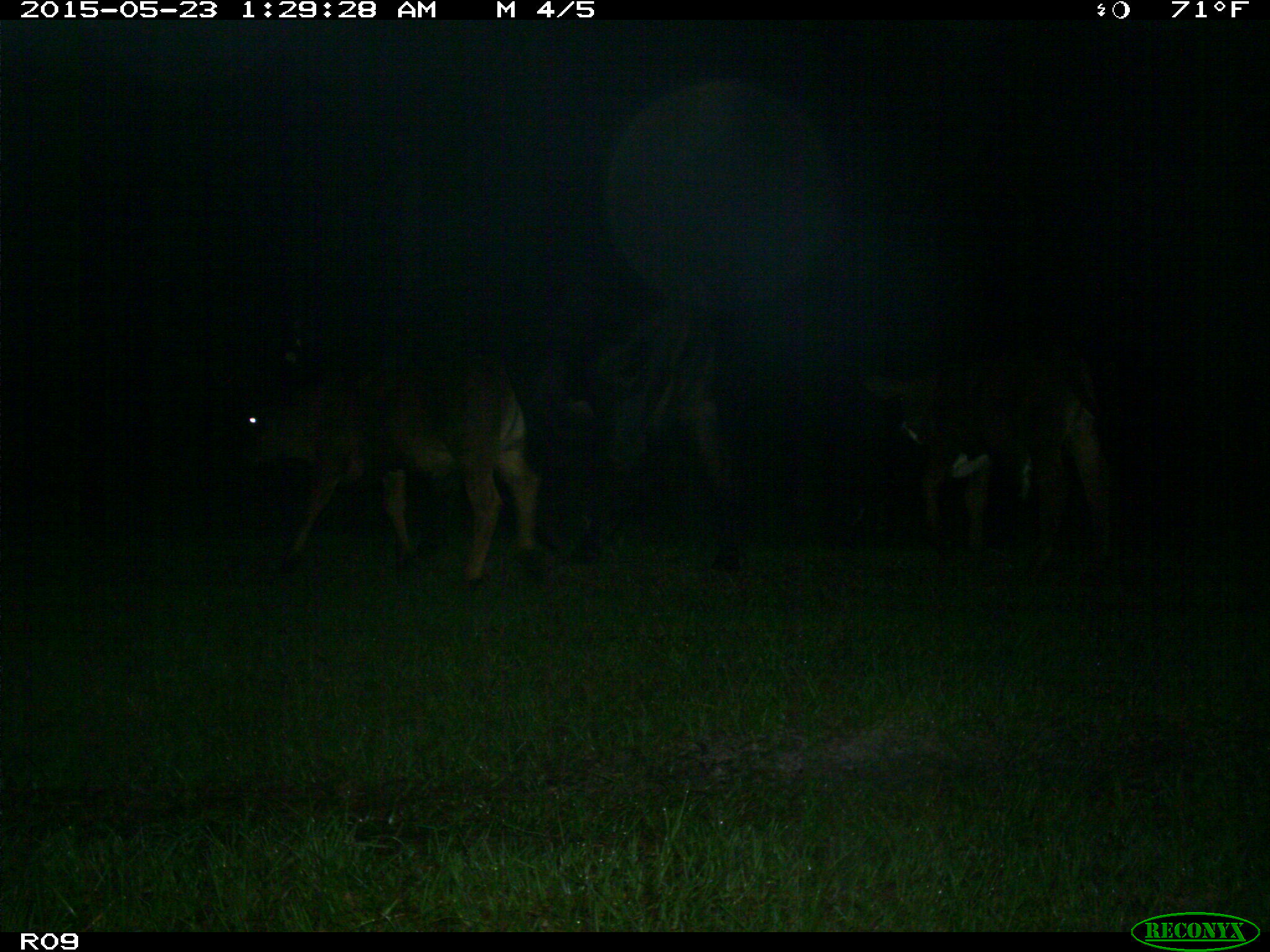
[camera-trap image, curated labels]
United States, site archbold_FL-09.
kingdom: Animalia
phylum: Chordata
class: Mammalia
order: Artiodactyla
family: Bovidae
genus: Bos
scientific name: Bos taurus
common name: domestic cow